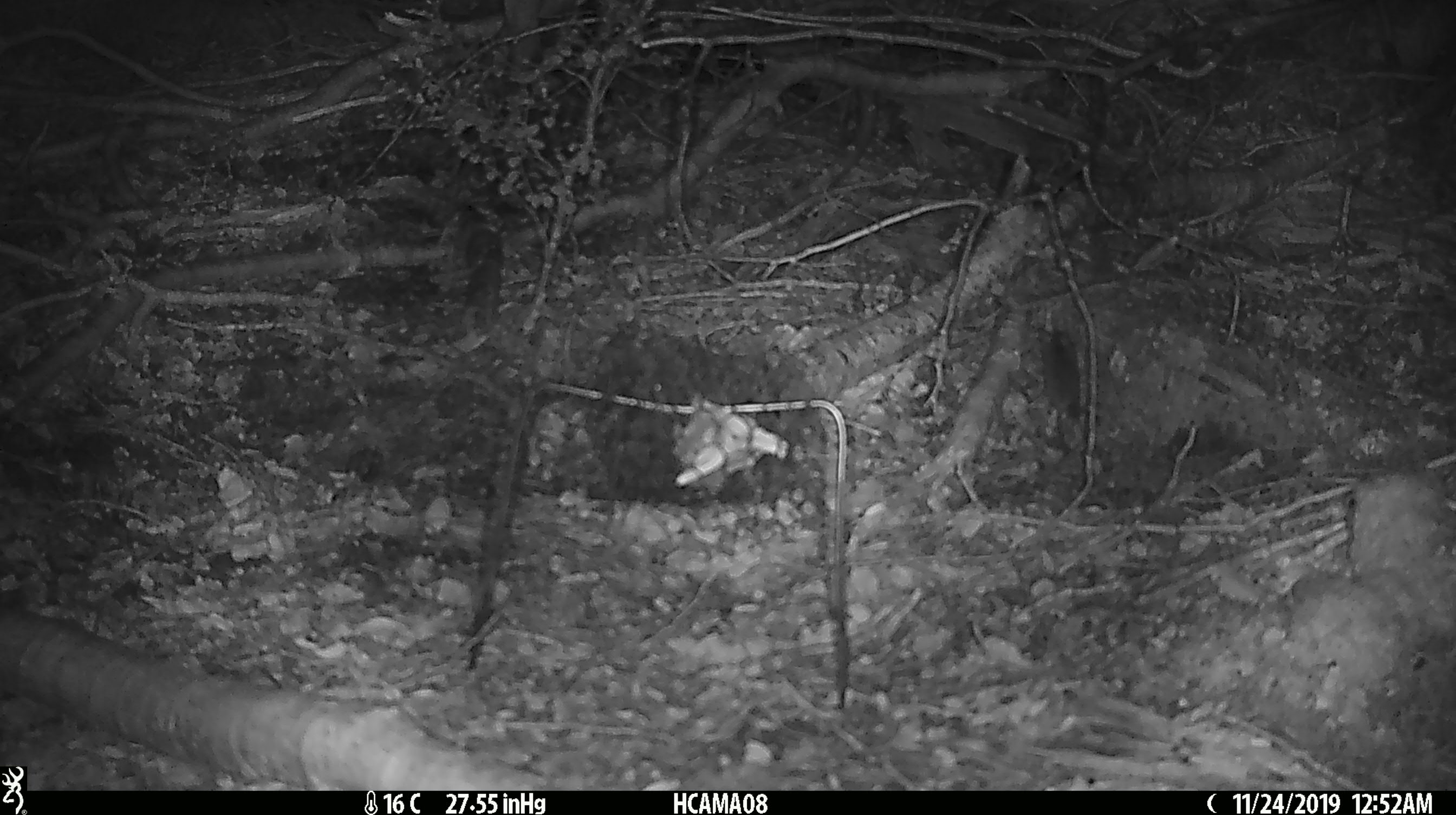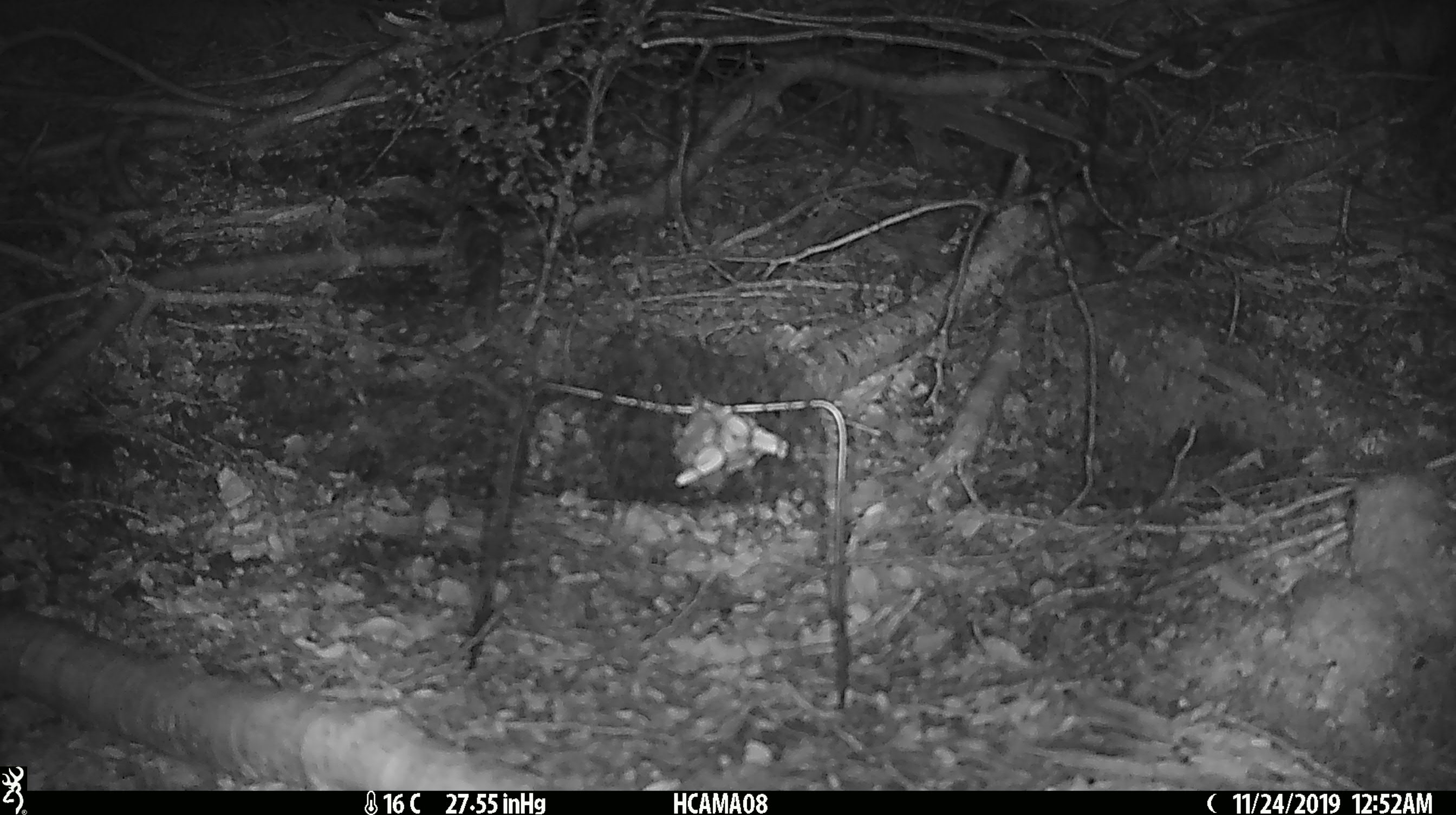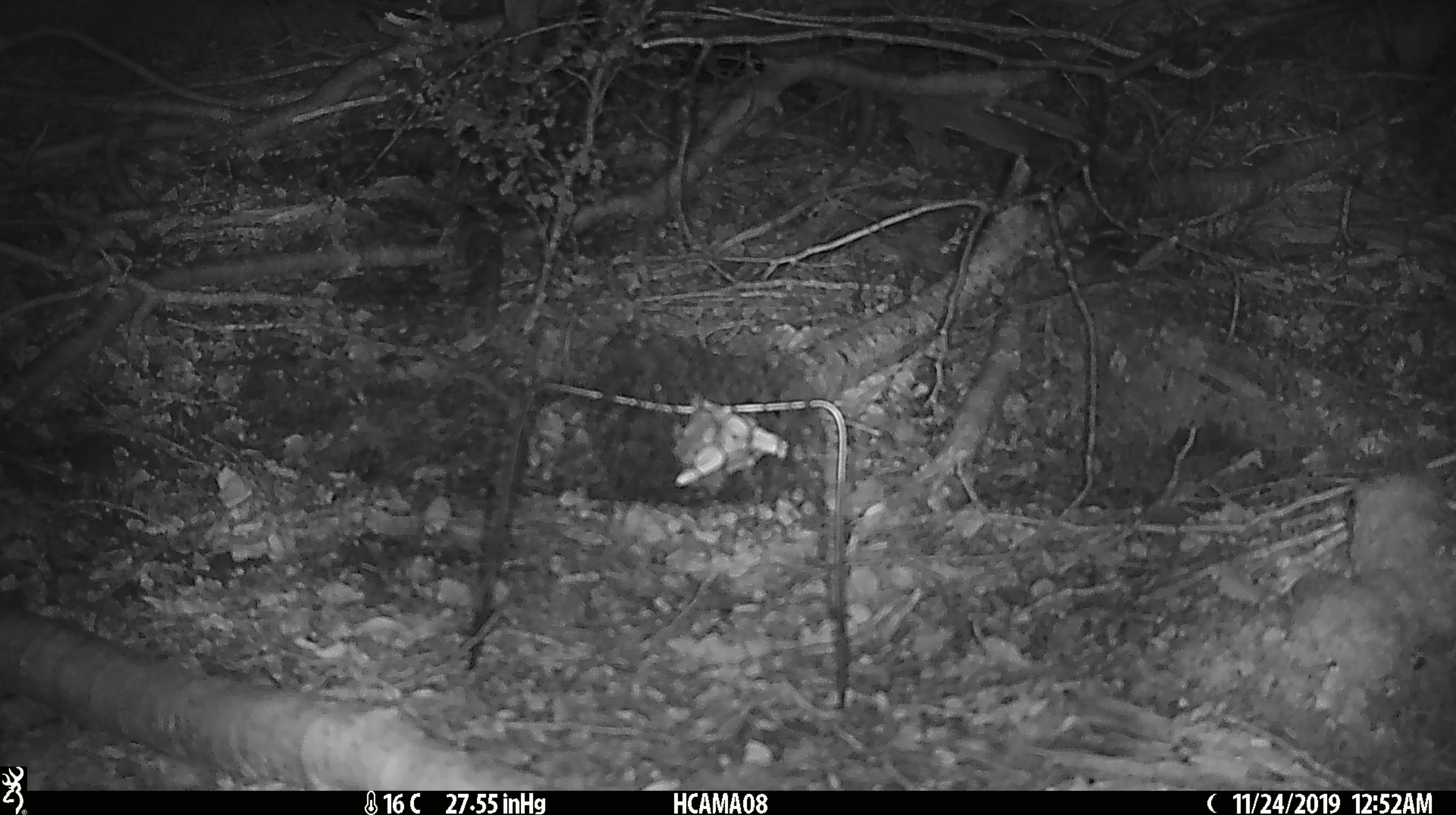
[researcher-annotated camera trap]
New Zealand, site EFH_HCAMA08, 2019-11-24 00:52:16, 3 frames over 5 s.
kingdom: Animalia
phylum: Chordata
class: Mammalia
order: Rodentia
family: Muridae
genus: Mus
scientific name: Mus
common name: mouse